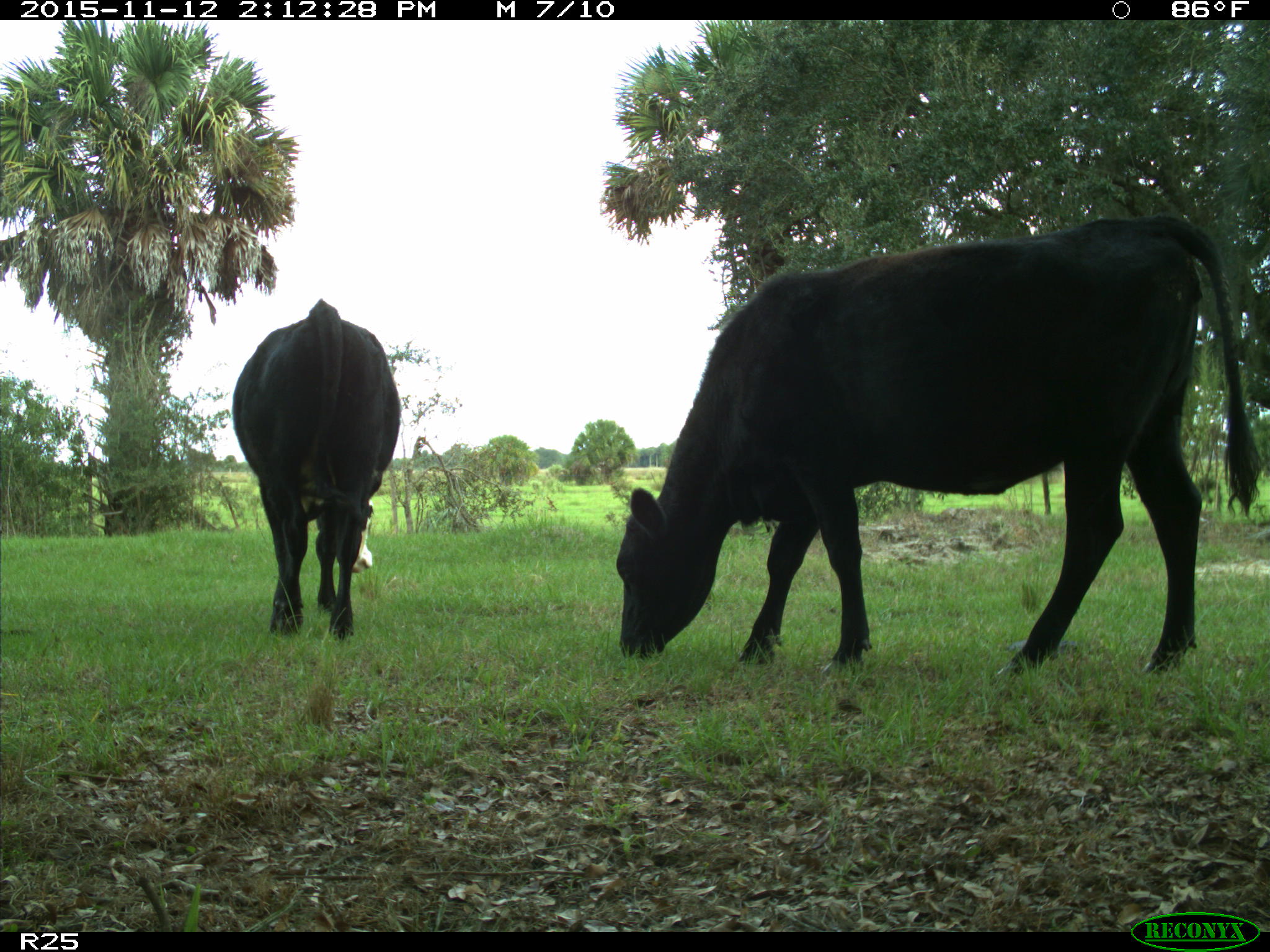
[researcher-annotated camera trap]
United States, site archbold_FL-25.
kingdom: Animalia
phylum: Chordata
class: Mammalia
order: Artiodactyla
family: Bovidae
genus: Bos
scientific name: Bos taurus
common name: domestic cow